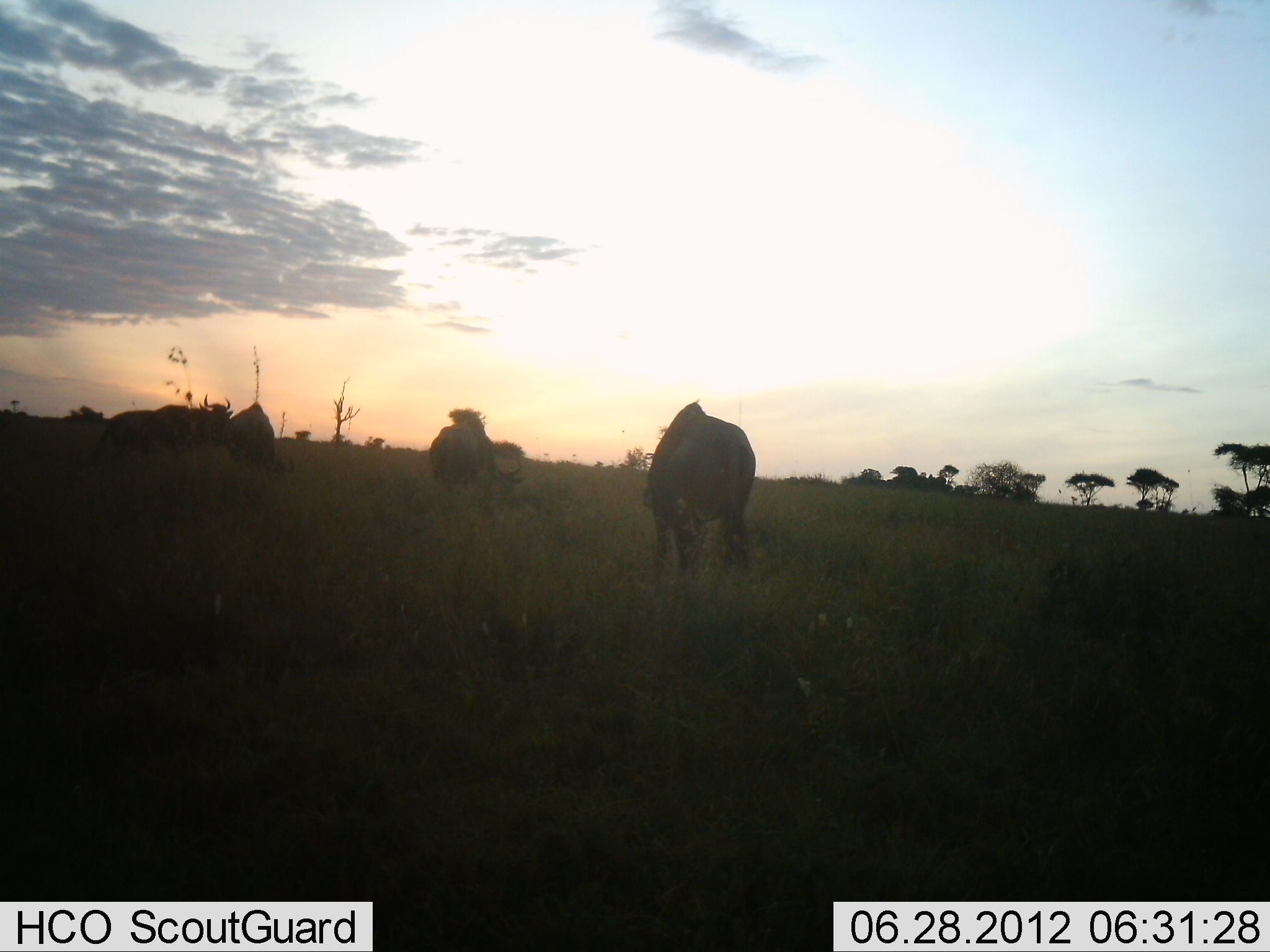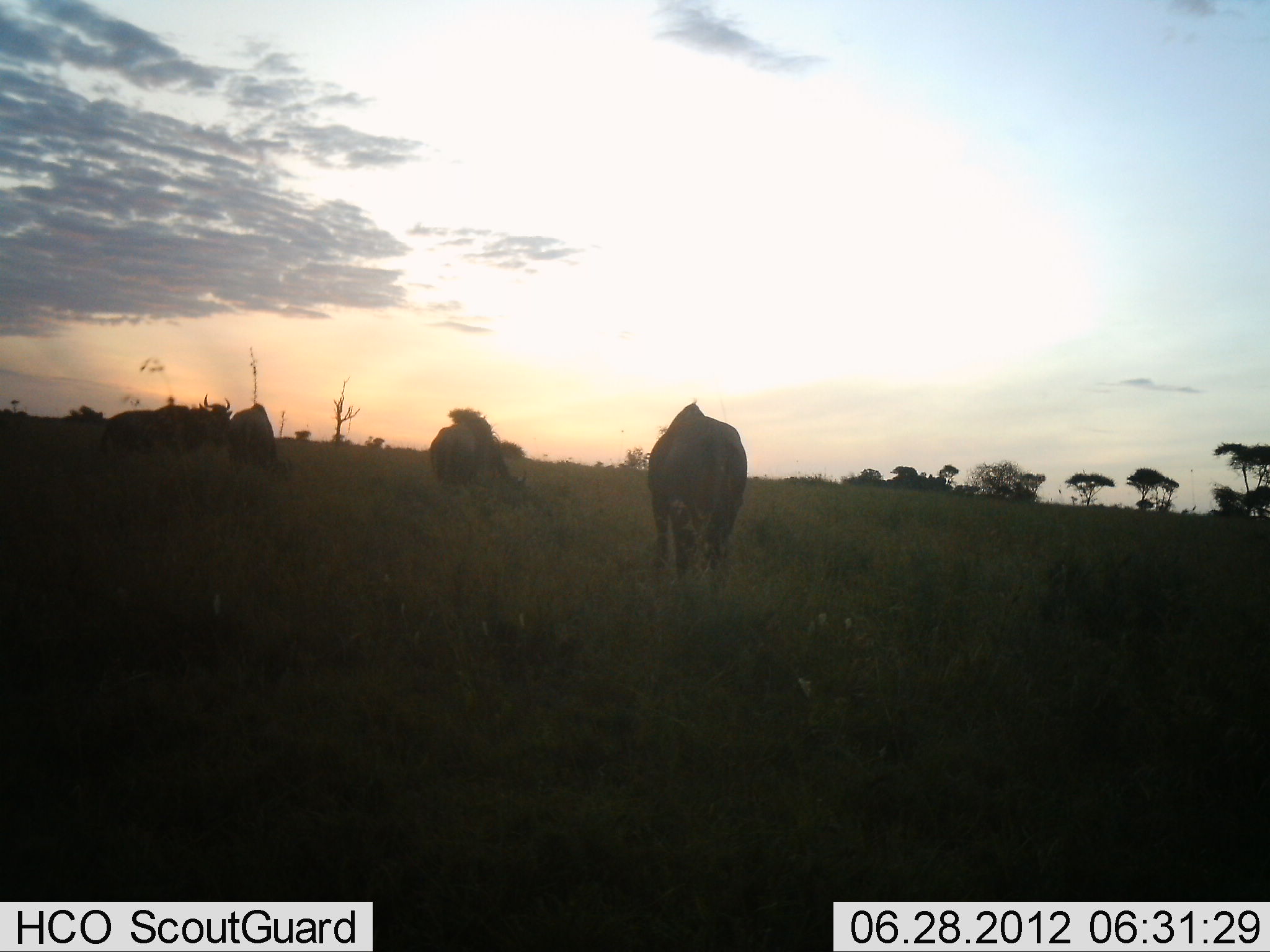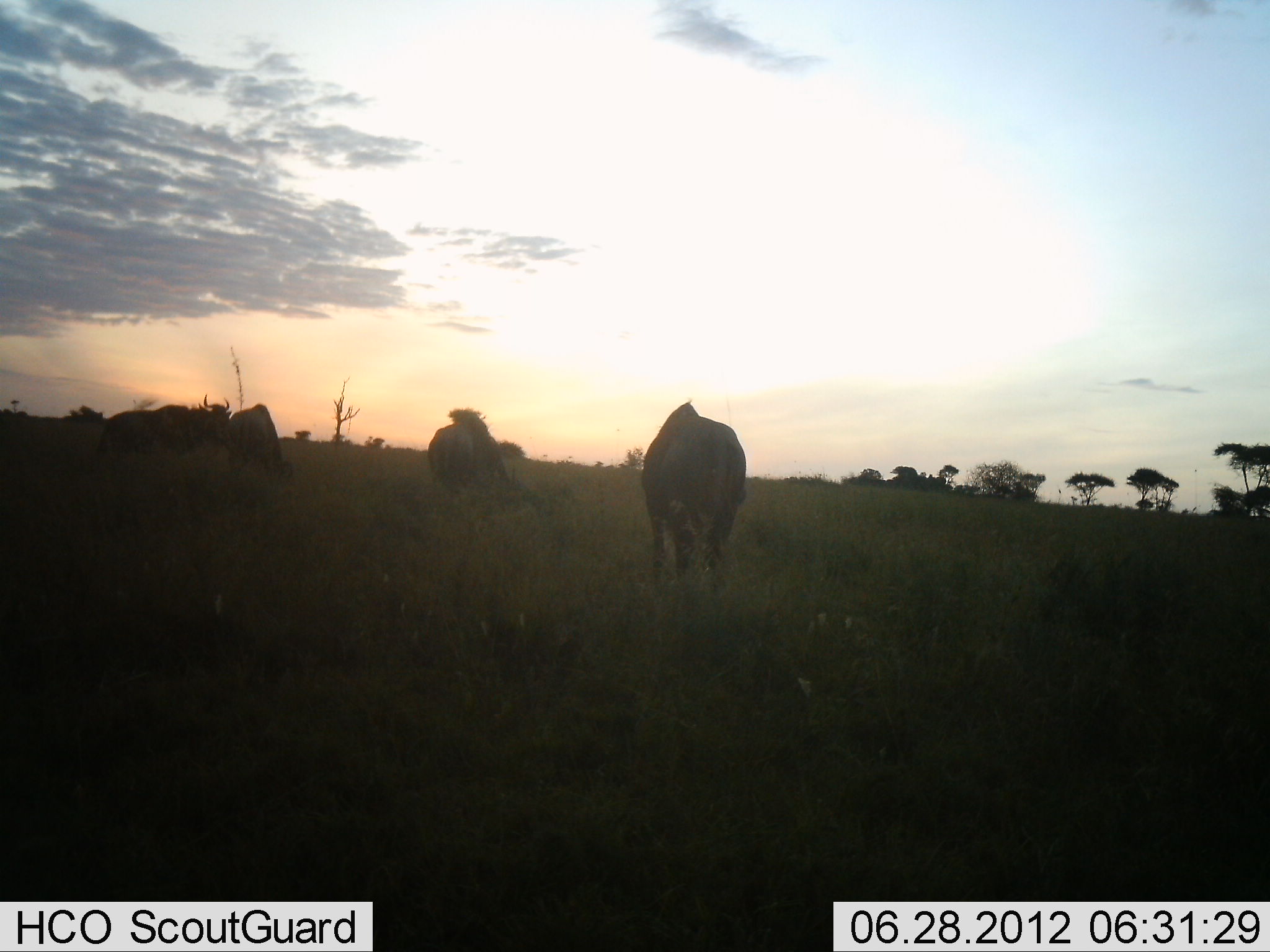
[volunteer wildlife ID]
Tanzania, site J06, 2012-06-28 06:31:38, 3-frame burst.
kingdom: Animalia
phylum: Chordata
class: Mammalia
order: Artiodactyla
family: Bovidae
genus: Connochaetes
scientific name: Connochaetes taurinus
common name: blue wildebeest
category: wildebeest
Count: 5.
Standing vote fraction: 60%.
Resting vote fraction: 0%.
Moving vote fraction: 0%.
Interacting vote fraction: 0%.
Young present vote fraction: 0%.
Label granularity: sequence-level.